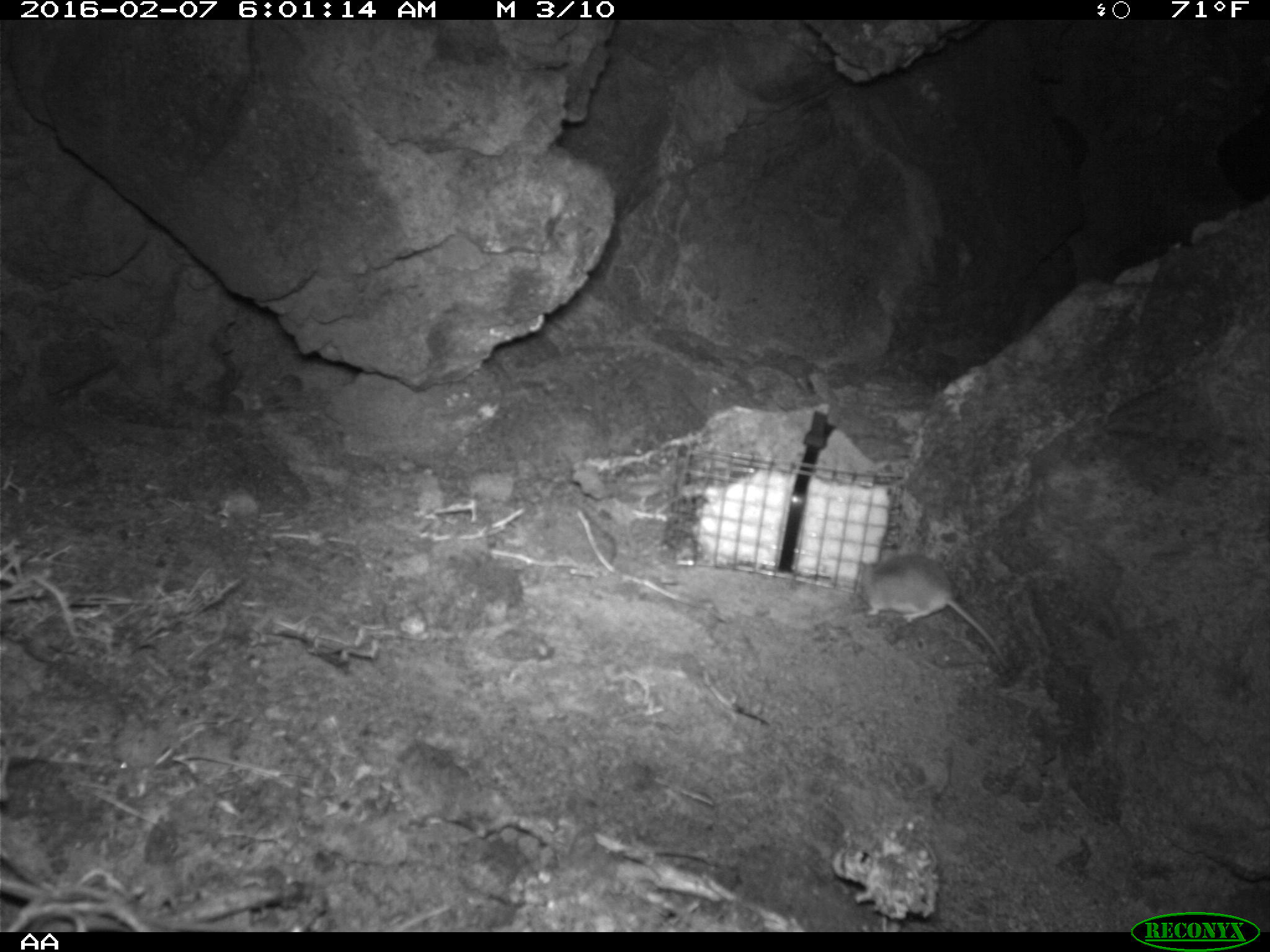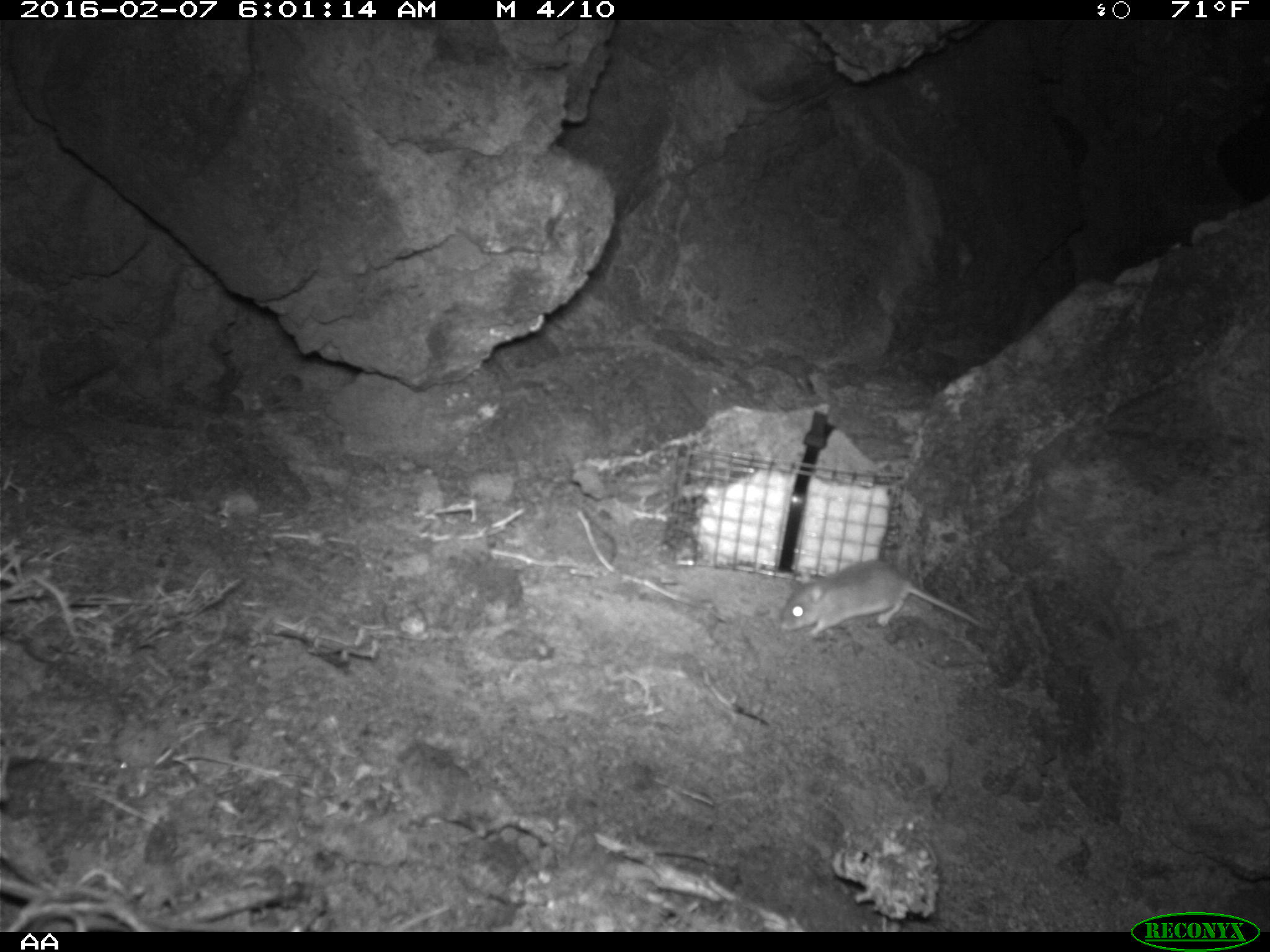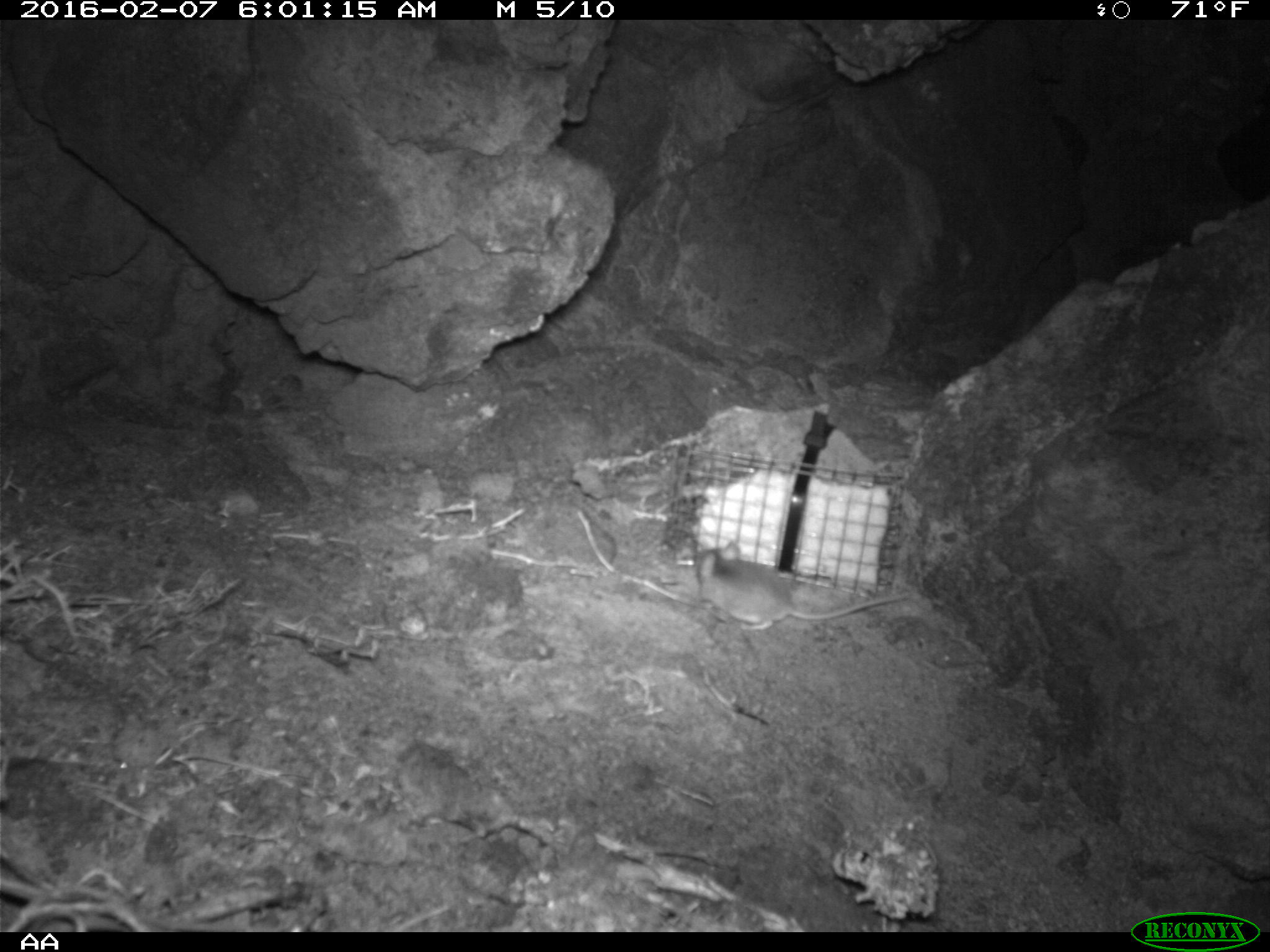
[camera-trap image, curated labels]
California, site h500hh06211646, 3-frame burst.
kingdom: Animalia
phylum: Chordata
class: Mammalia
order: Rodentia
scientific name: Rodentia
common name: rodent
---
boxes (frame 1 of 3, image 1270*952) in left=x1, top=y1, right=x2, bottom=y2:
rodent: left=851, top=551, right=1013, bottom=674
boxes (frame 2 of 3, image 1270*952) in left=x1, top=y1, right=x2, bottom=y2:
rodent: left=777, top=557, right=1001, bottom=639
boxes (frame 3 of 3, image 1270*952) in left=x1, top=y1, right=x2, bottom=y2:
rodent: left=693, top=540, right=908, bottom=629